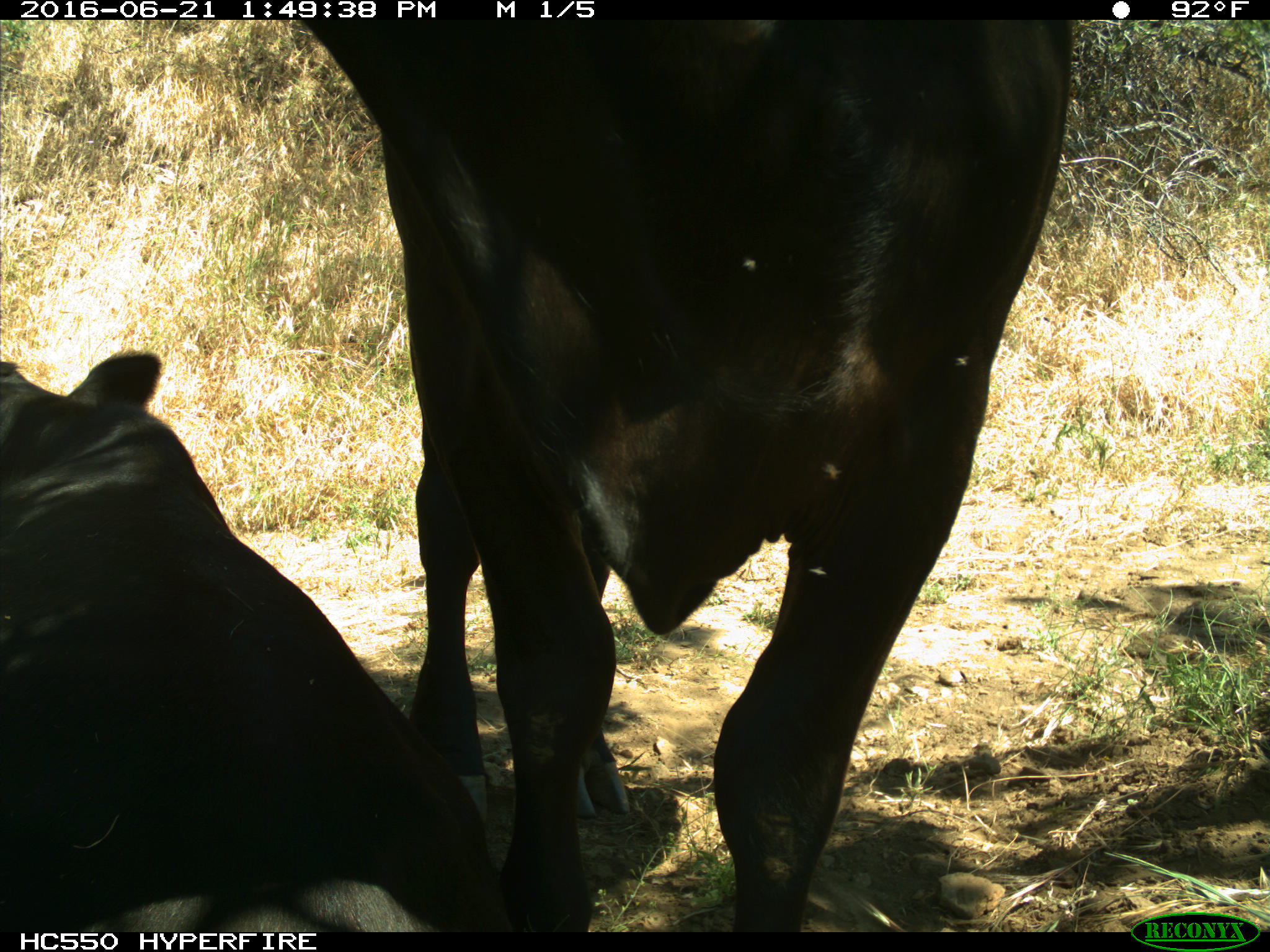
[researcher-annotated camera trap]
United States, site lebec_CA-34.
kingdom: Animalia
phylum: Chordata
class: Mammalia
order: Artiodactyla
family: Bovidae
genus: Bos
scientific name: Bos taurus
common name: domestic cow